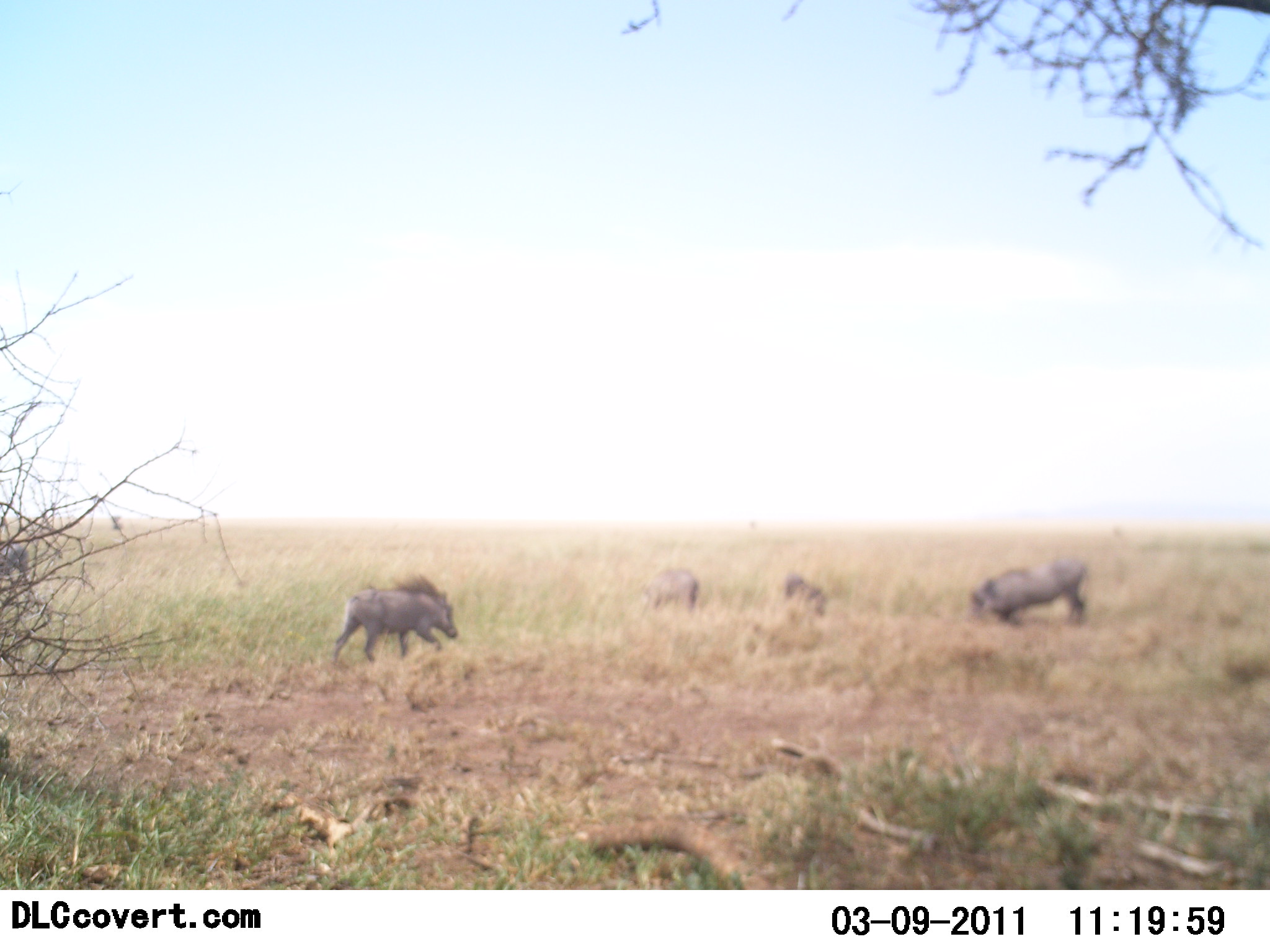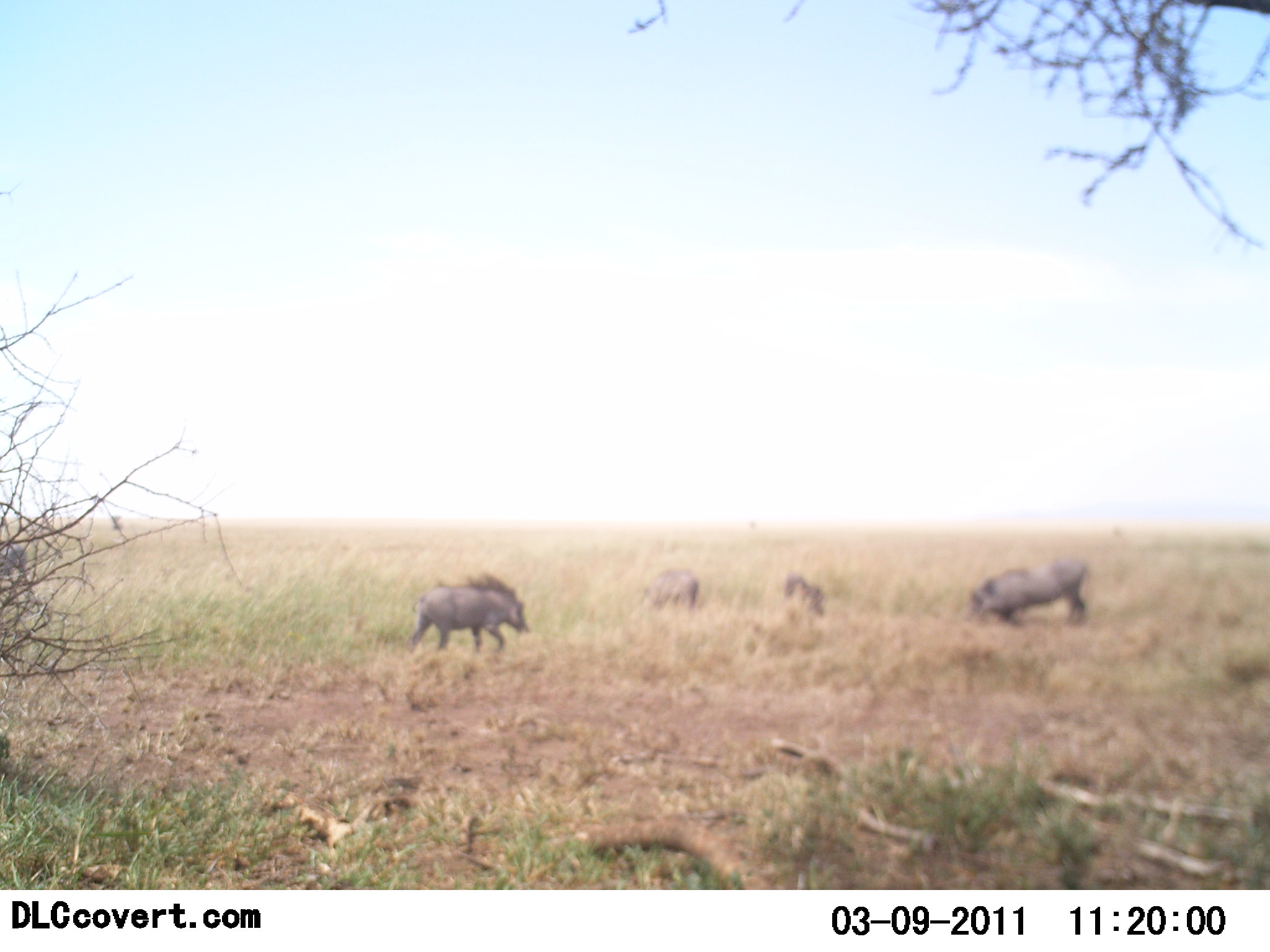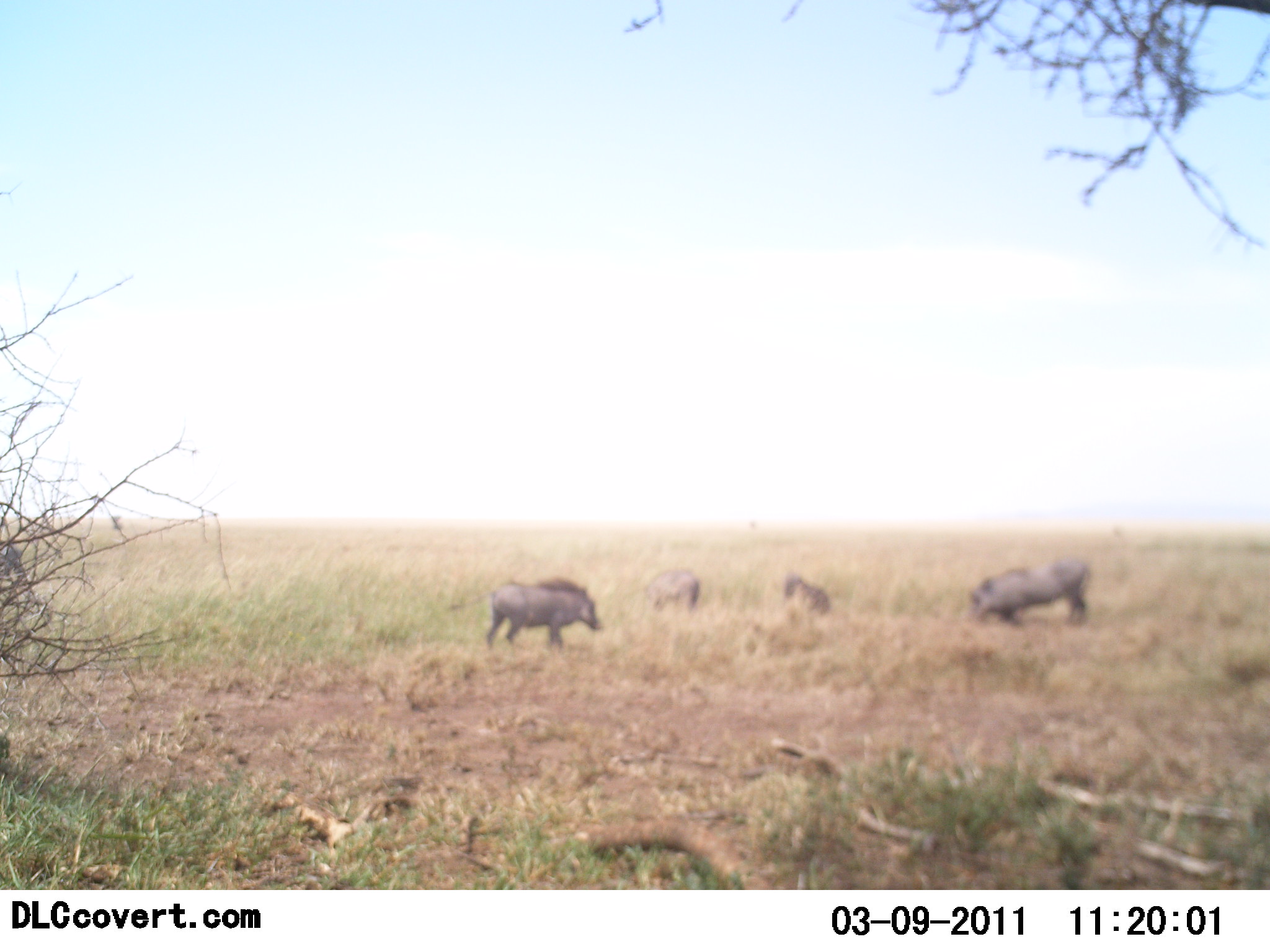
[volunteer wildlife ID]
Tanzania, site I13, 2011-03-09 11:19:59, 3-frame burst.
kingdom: Animalia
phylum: Chordata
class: Mammalia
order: Artiodactyla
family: Suidae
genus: Phacochoerus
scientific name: Phacochoerus africanus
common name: warthog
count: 4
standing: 45%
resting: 0%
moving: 64%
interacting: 0%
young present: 27%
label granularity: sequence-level